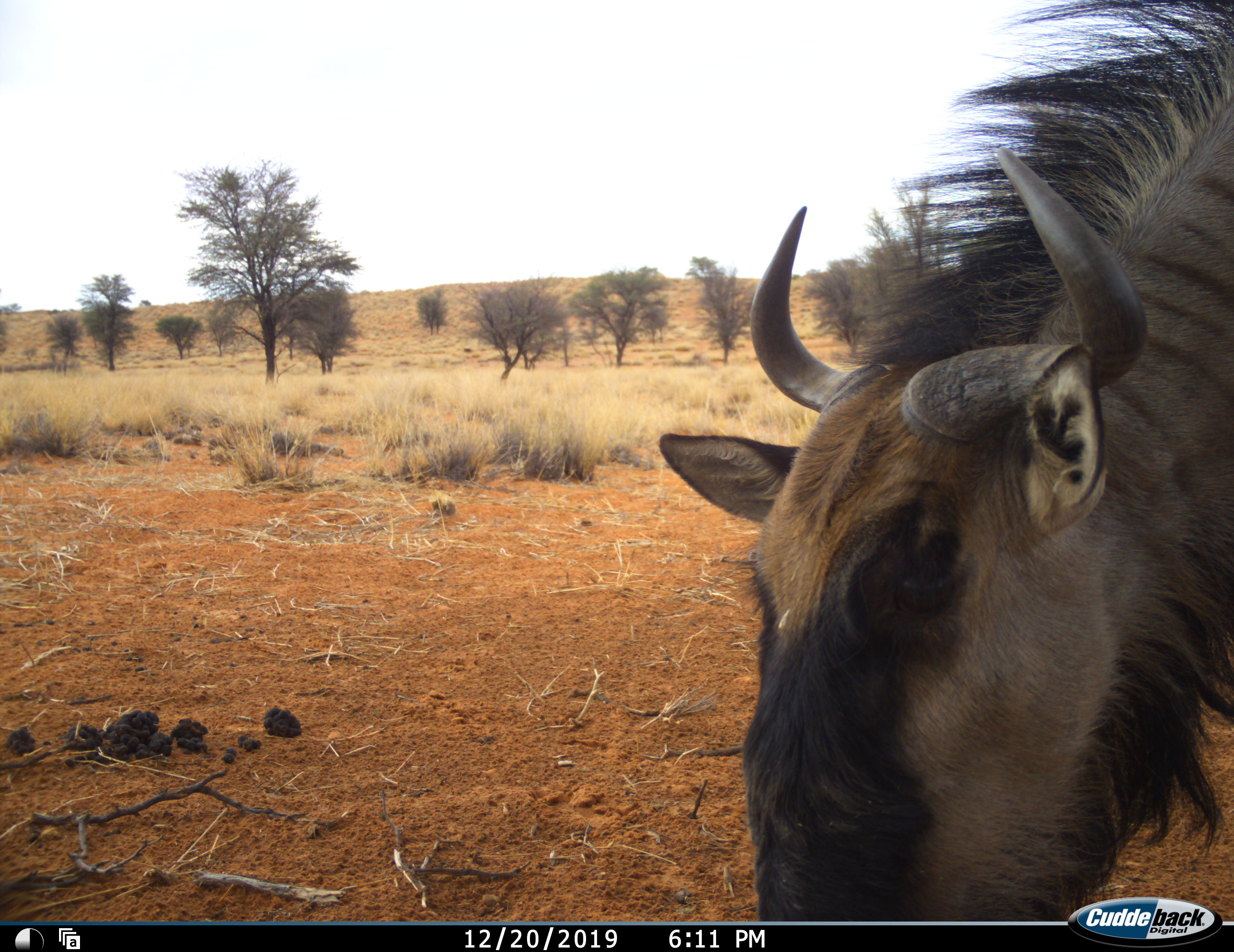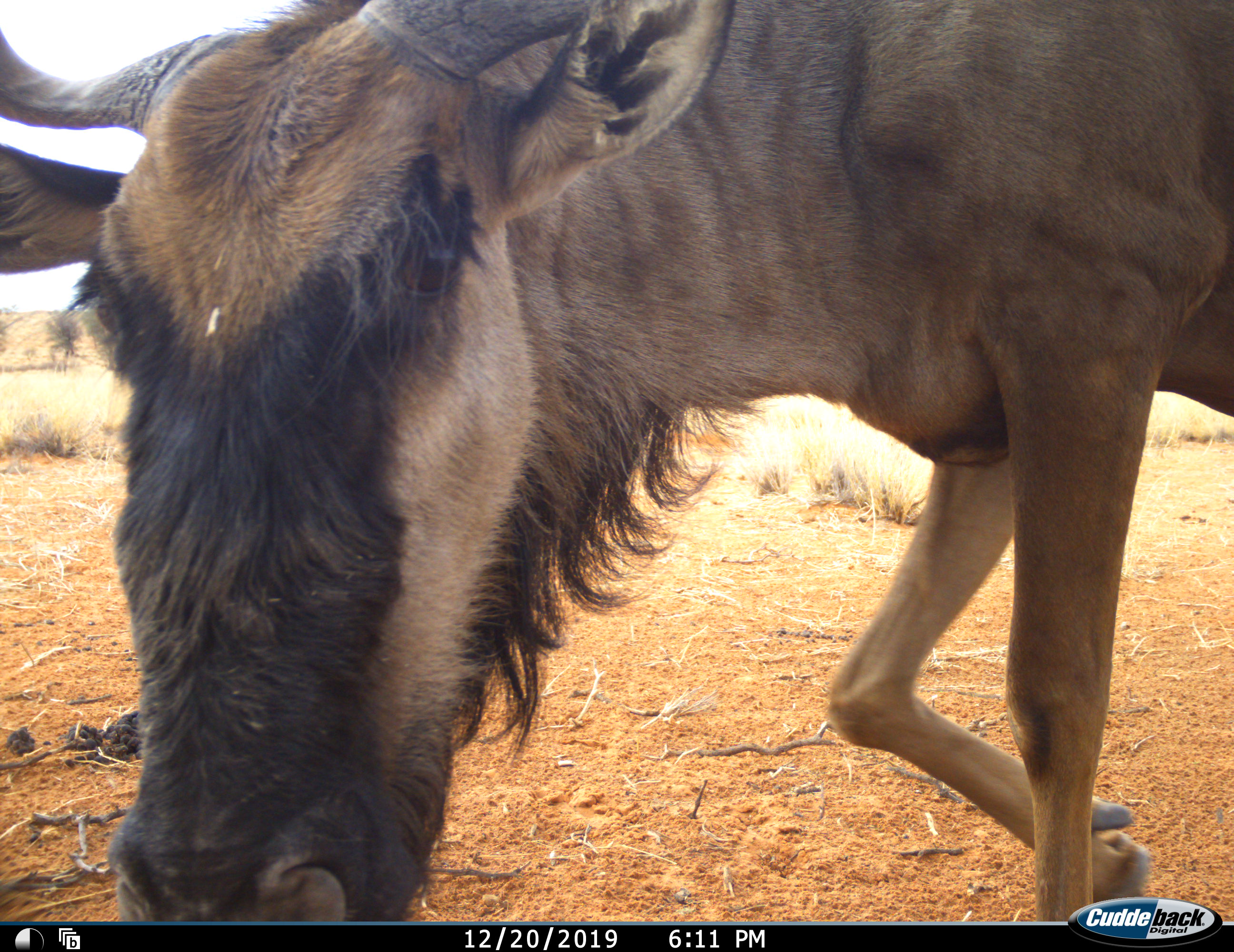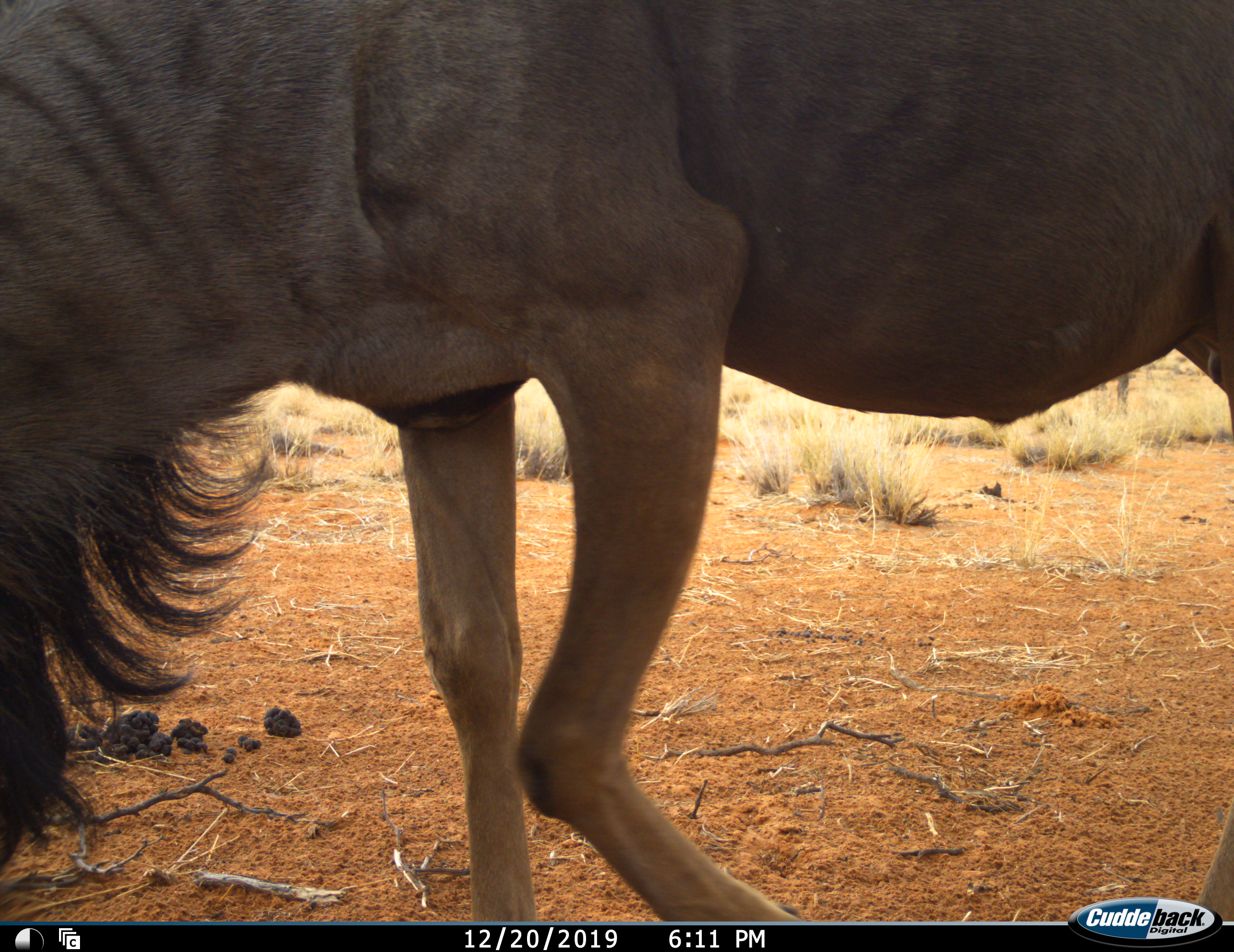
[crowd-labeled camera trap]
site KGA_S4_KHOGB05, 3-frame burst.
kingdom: Animalia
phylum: Chordata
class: Mammalia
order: Artiodactyla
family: Bovidae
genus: Connochaetes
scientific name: Connochaetes taurinus taurinus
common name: blue wildebeest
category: wildebeestblue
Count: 1.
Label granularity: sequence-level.